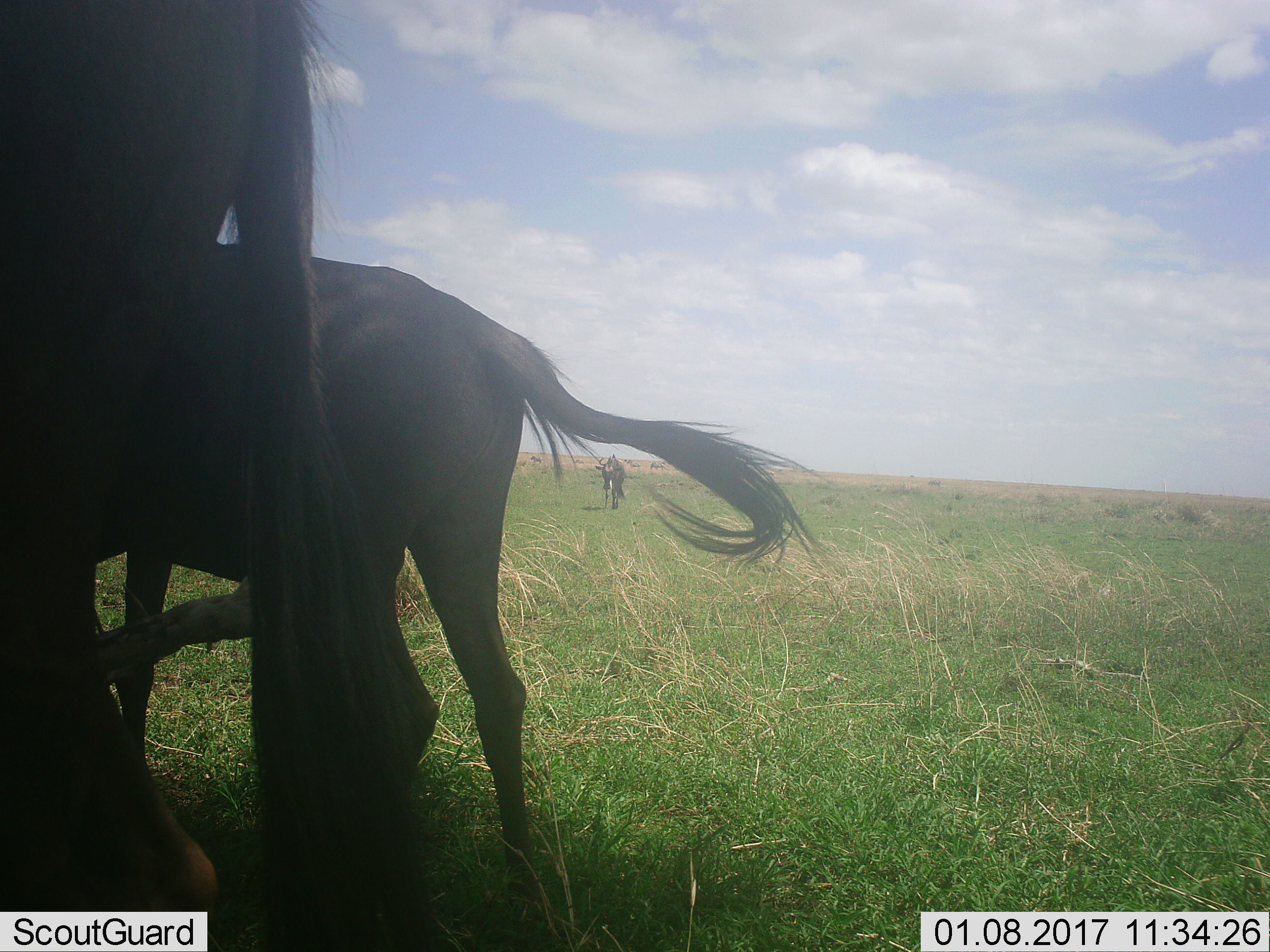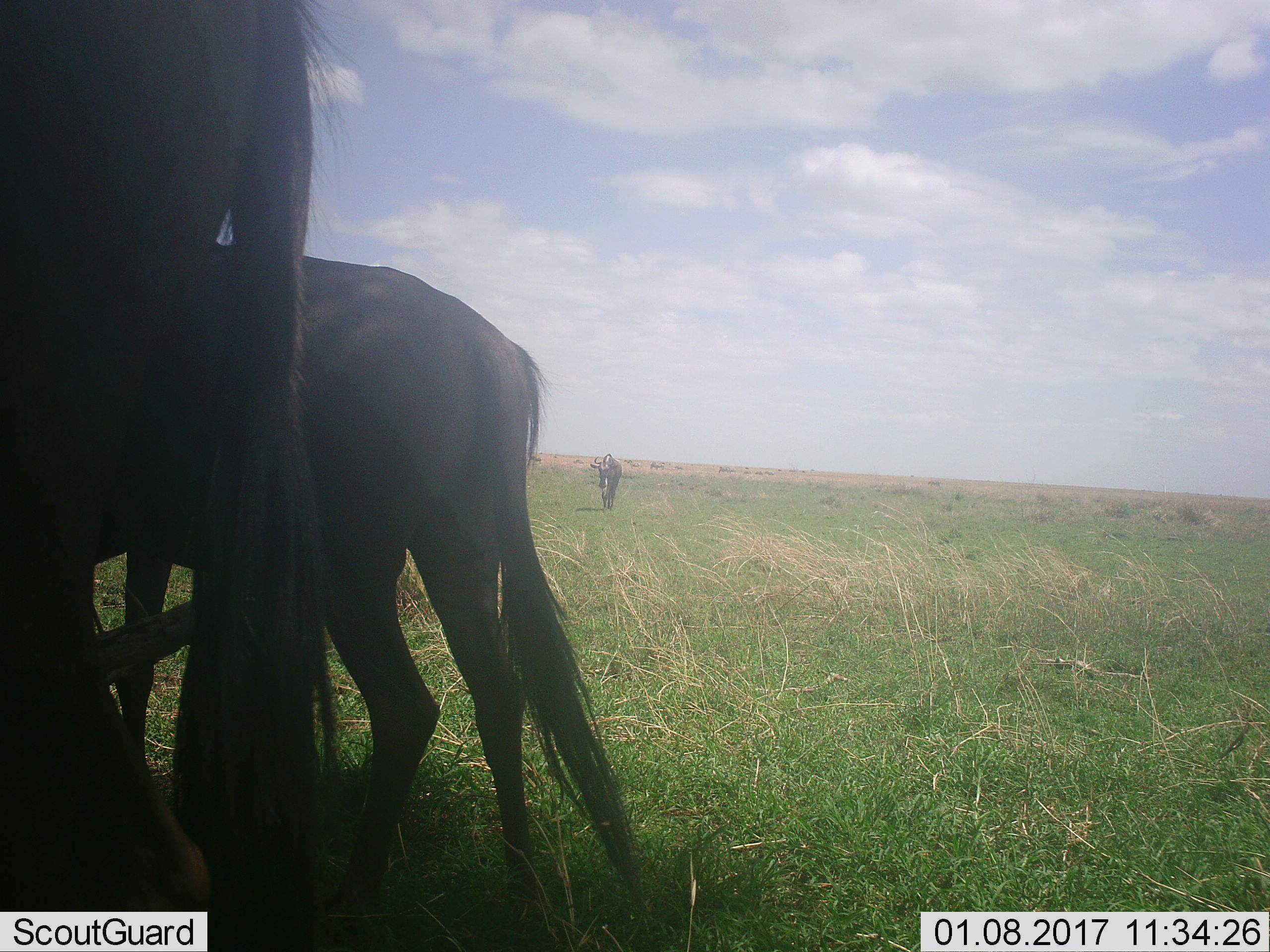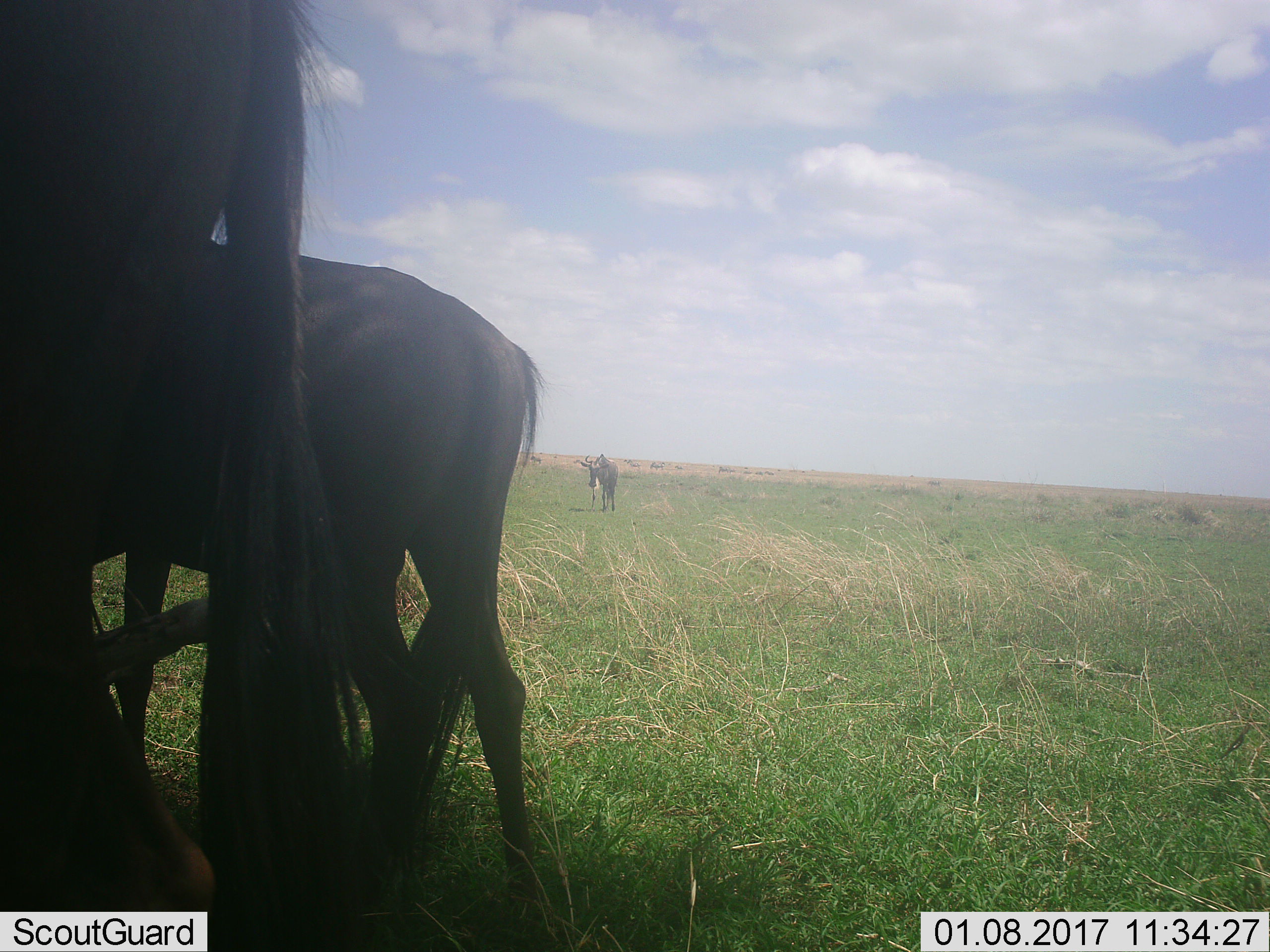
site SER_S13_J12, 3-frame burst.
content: unidentified animal